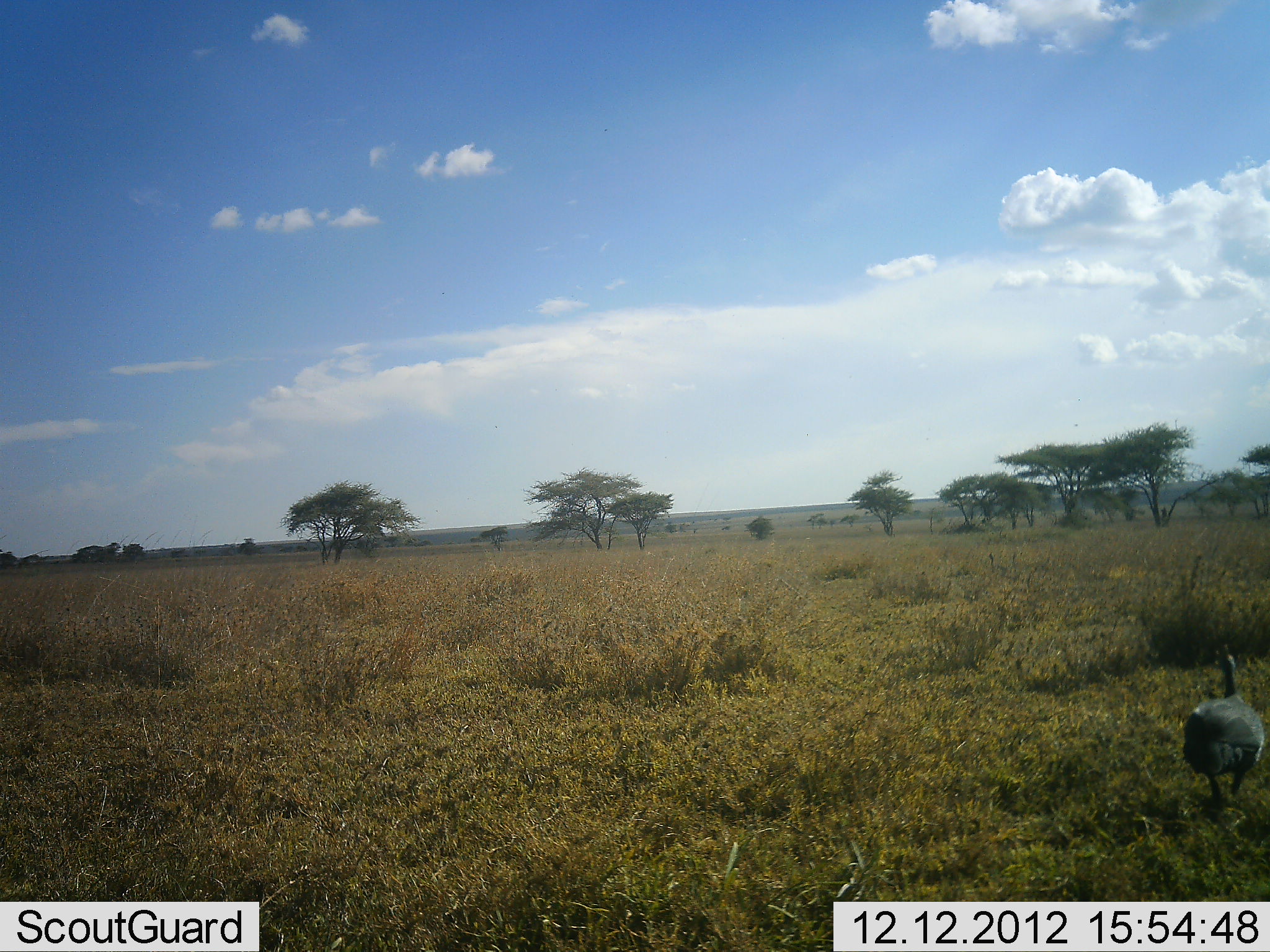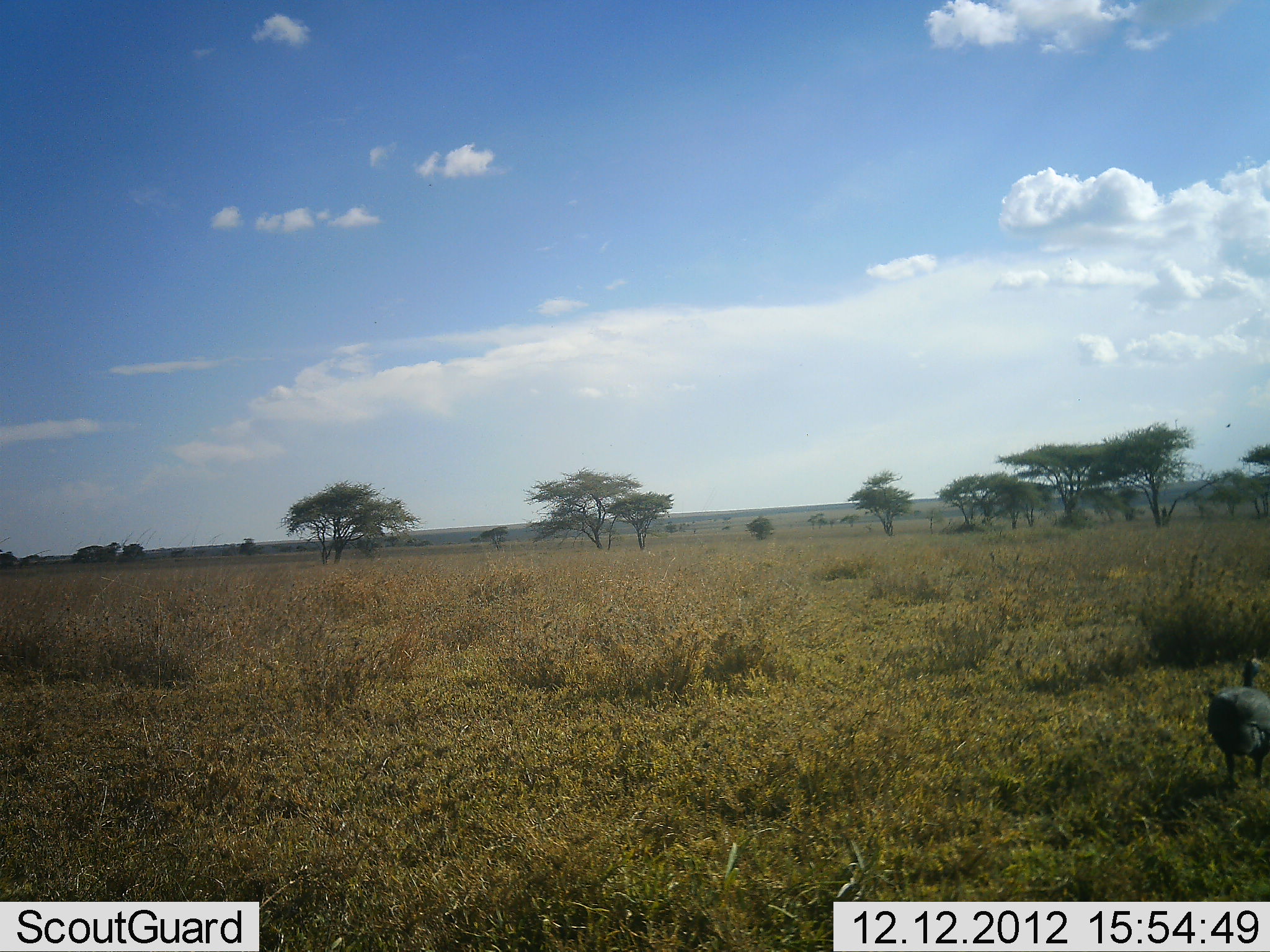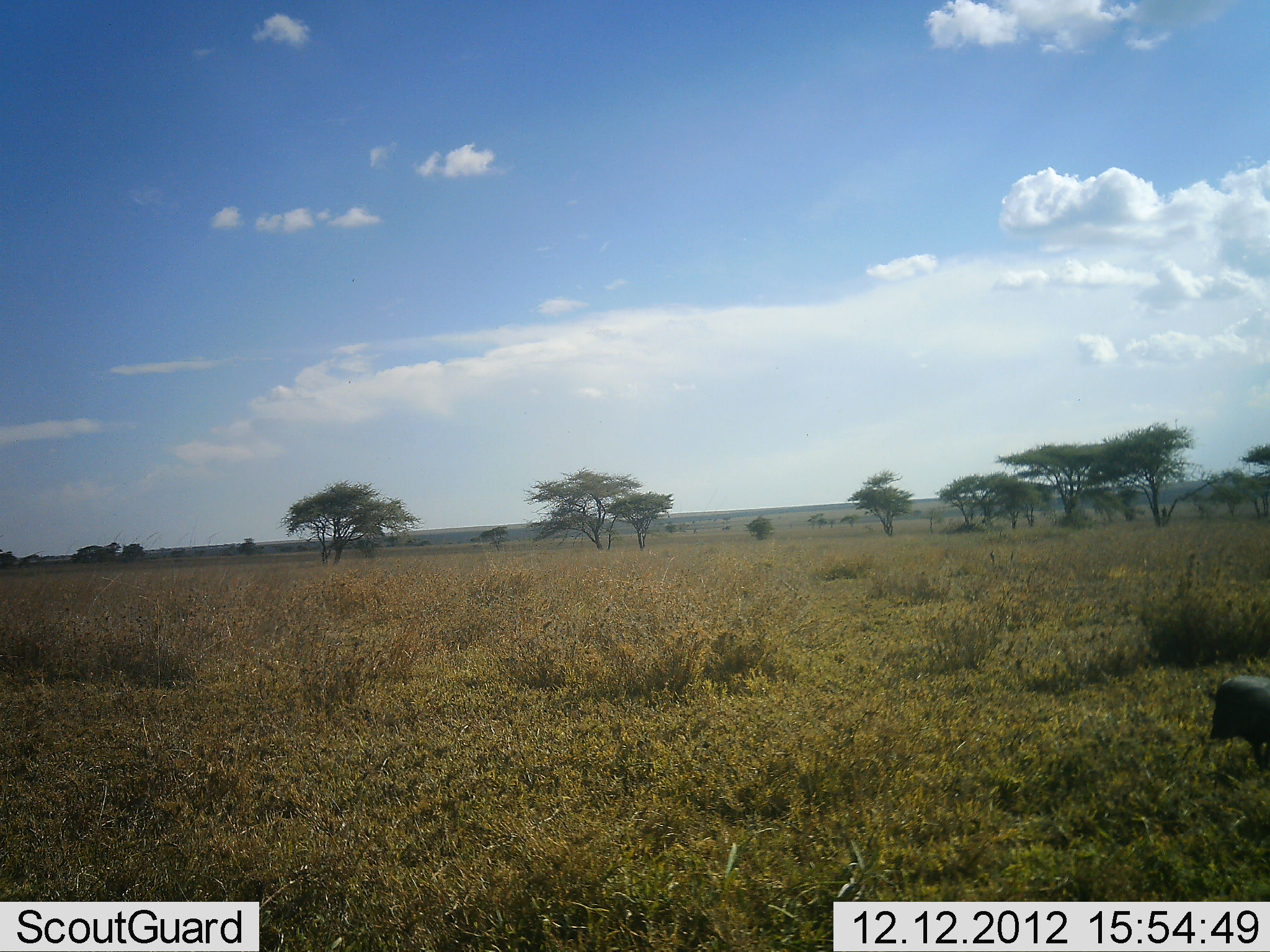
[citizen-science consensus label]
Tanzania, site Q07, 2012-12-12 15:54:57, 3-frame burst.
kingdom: Animalia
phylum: Chordata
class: Aves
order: Galliformes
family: Numididae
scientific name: Numididae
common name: guinea fowl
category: guineafowl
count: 1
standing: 13%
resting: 0%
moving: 87%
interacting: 0%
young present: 0%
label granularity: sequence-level